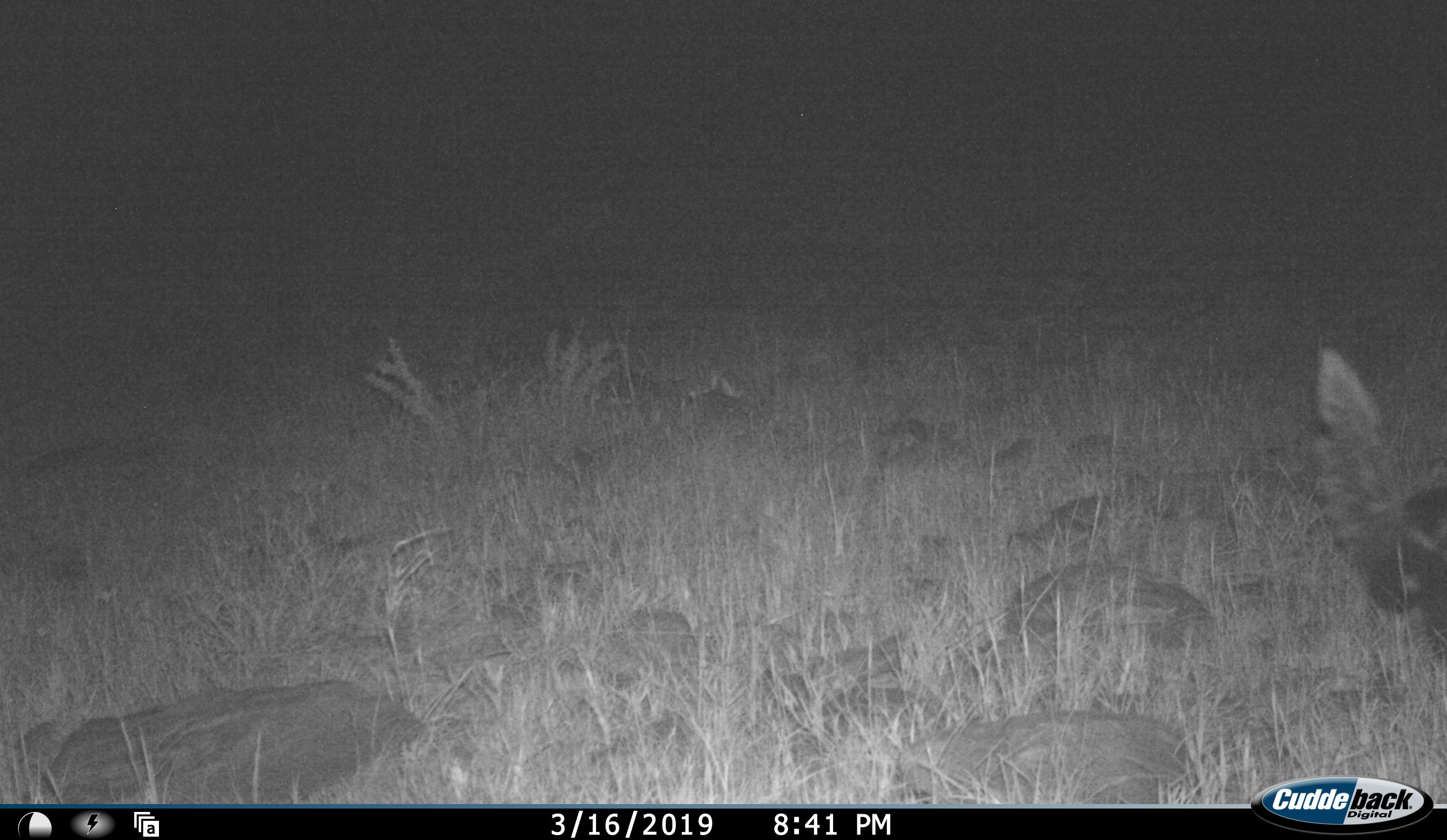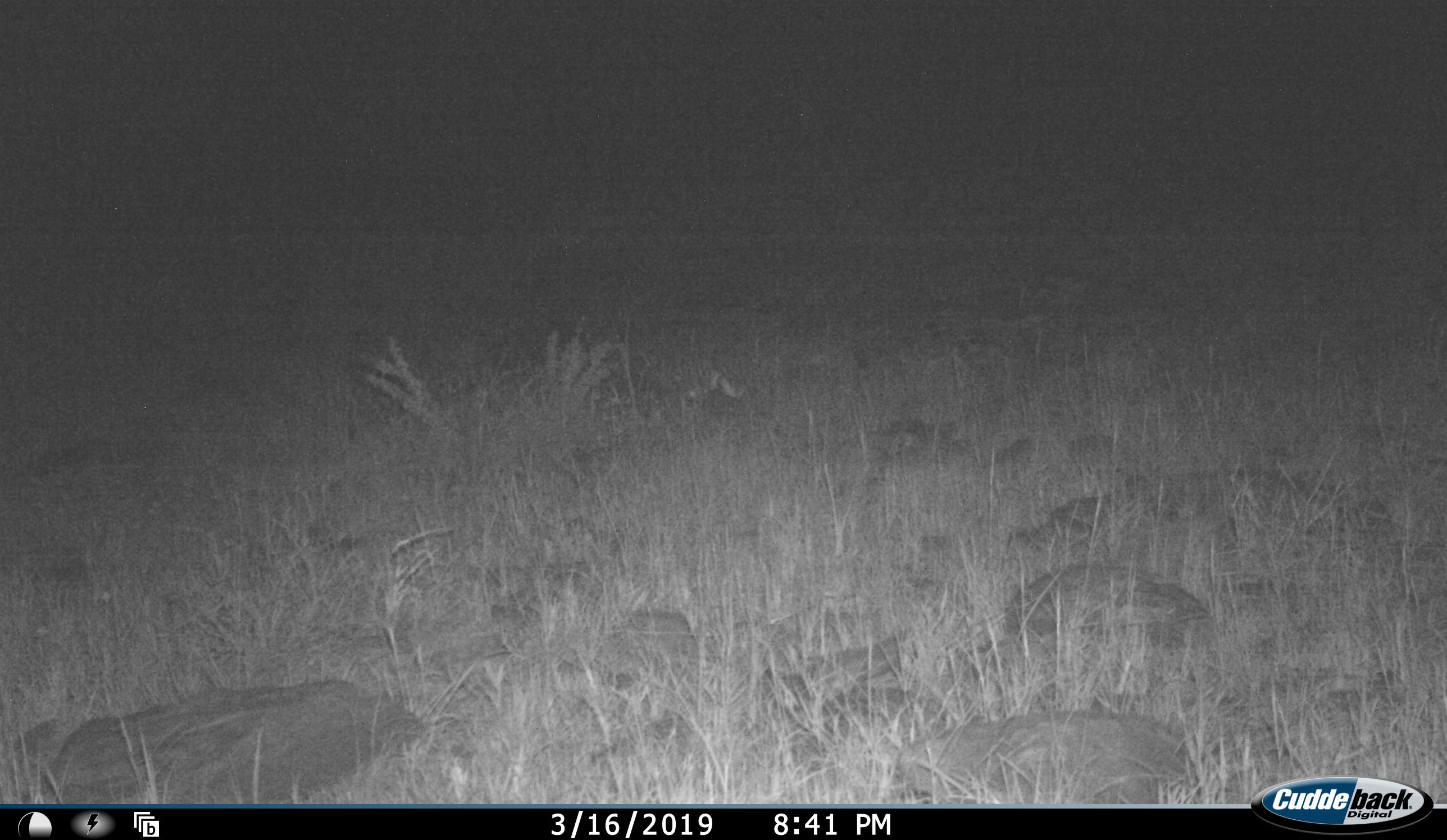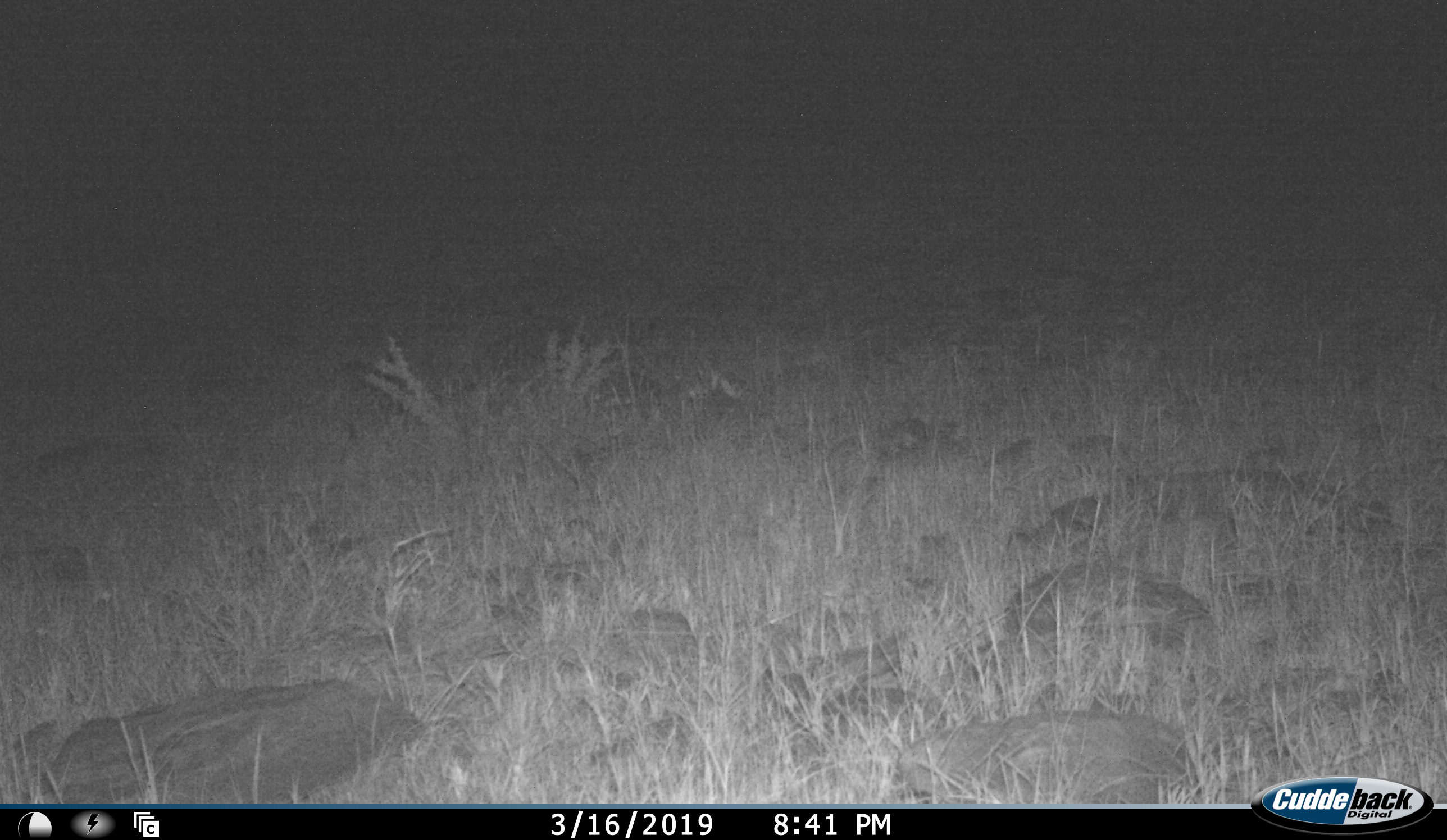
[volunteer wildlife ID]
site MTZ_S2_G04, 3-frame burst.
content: unidentified animal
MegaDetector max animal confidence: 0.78